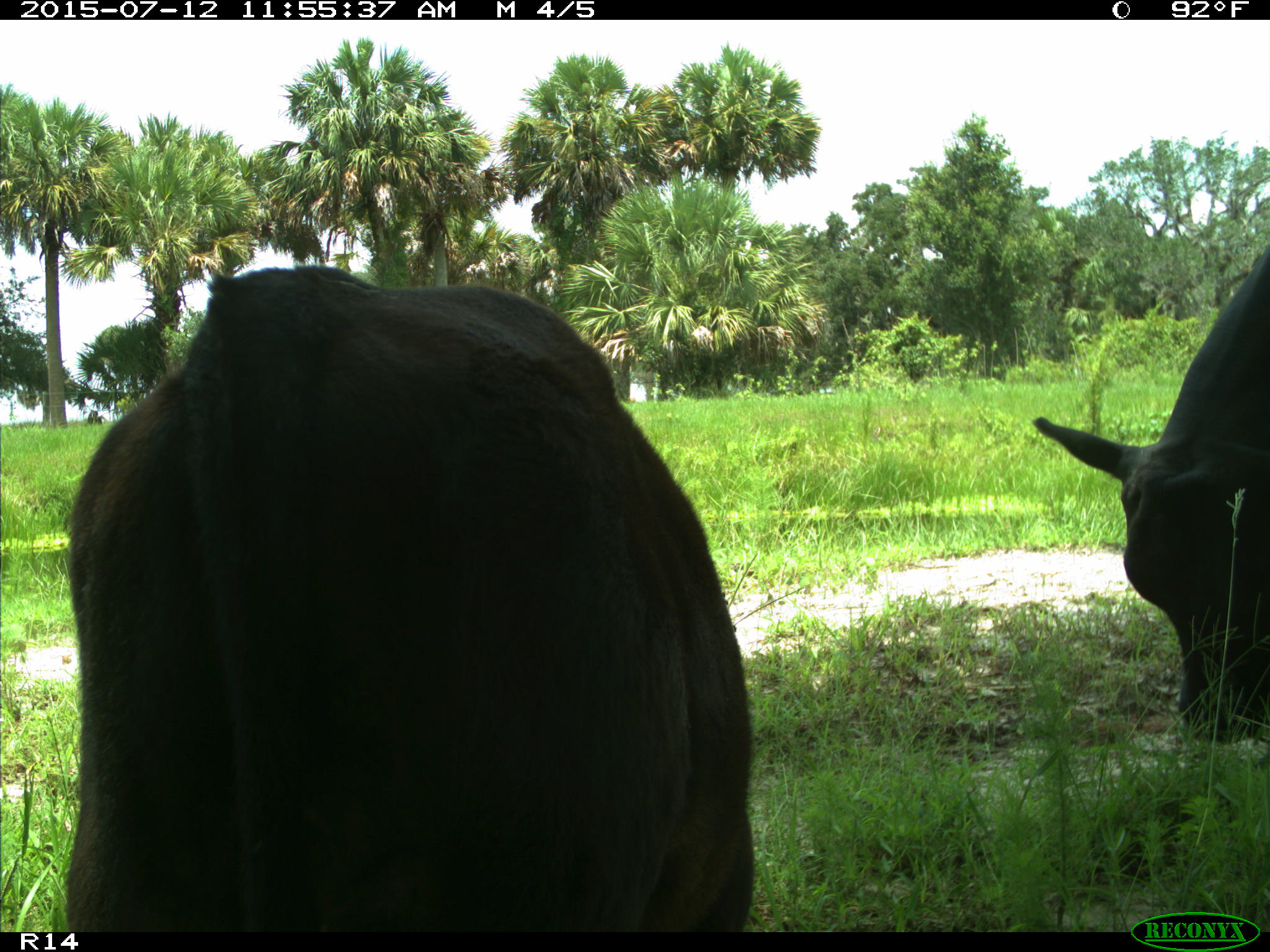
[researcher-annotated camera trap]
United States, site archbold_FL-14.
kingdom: Animalia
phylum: Chordata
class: Mammalia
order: Artiodactyla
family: Bovidae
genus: Bos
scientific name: Bos taurus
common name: domestic cow